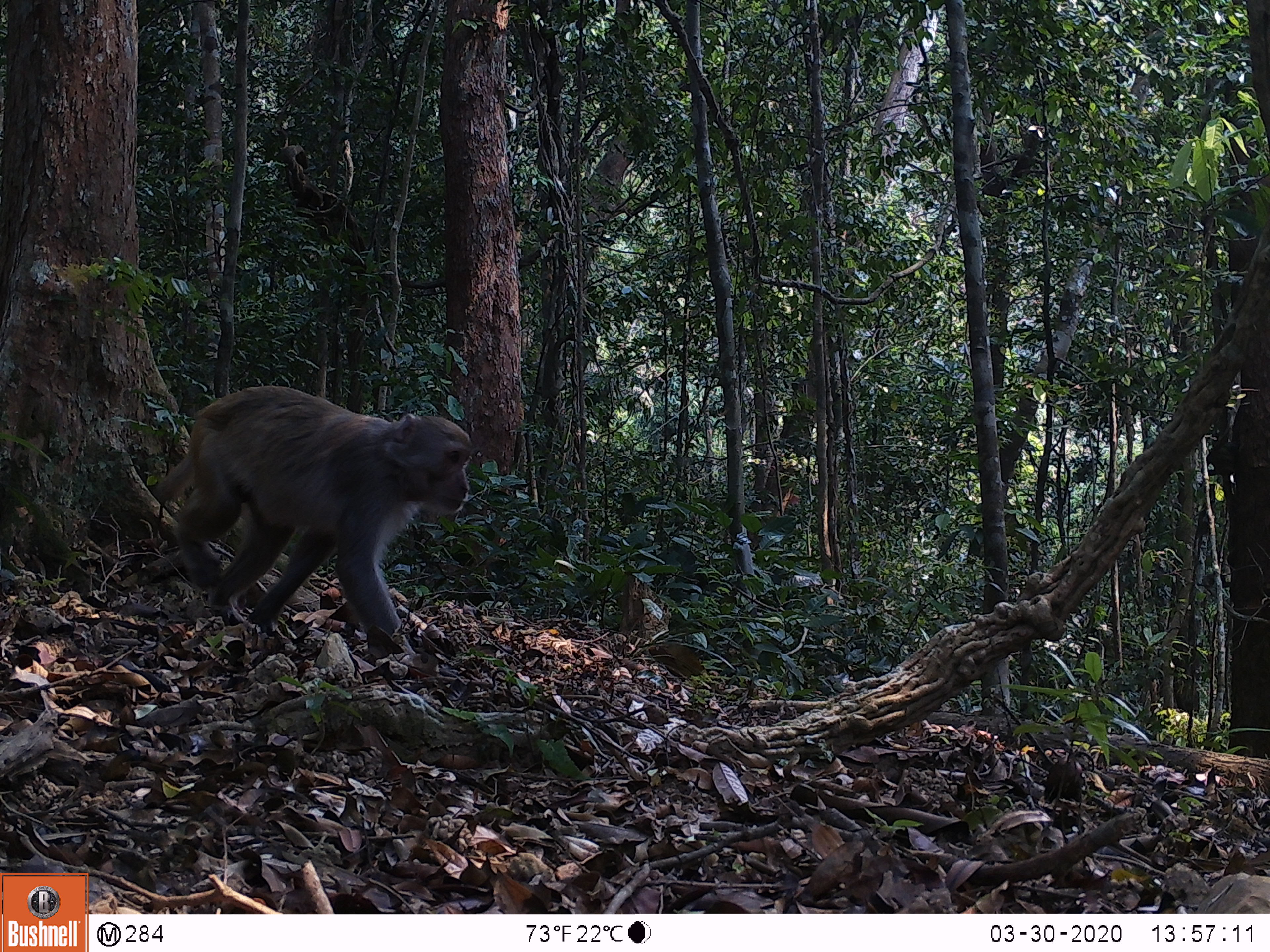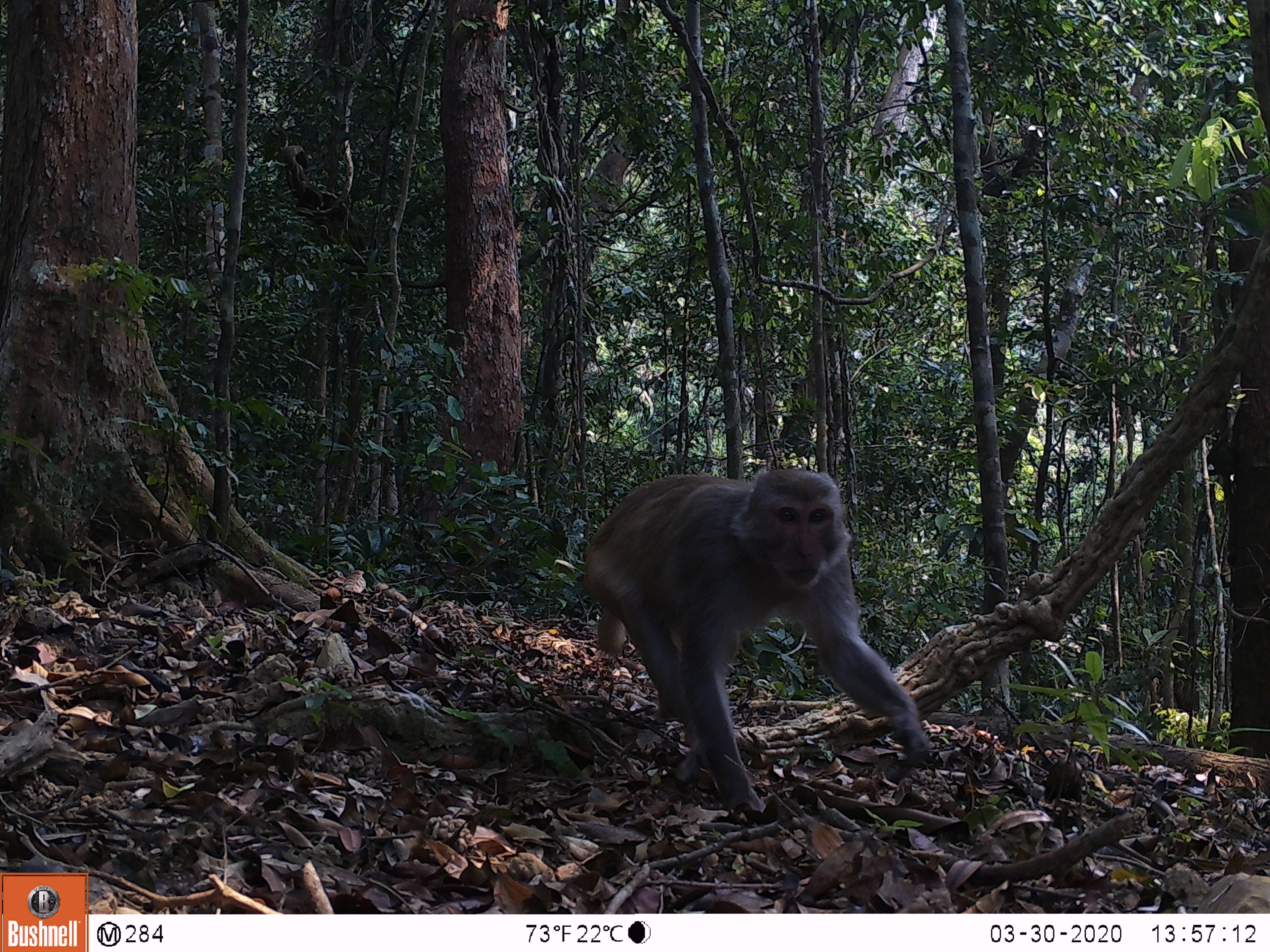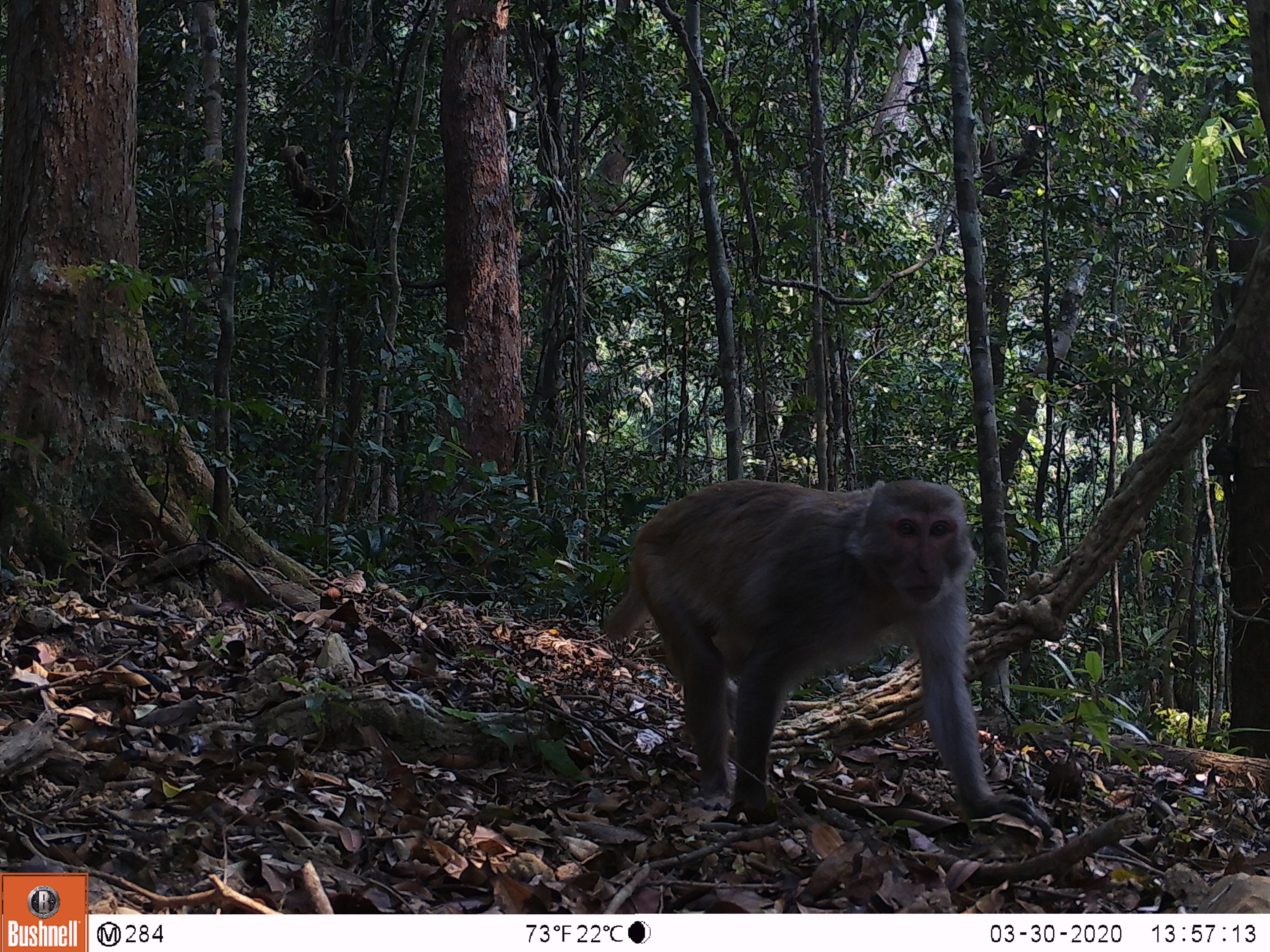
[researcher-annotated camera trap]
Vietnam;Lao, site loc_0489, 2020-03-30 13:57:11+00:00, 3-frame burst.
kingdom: Animalia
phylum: Chordata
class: Mammalia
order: Primates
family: Cercopithecidae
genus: Macaca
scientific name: Macaca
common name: macaques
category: assam or rhesus macaque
Assam or rhesus macaque (macaques) (Macaca). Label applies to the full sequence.